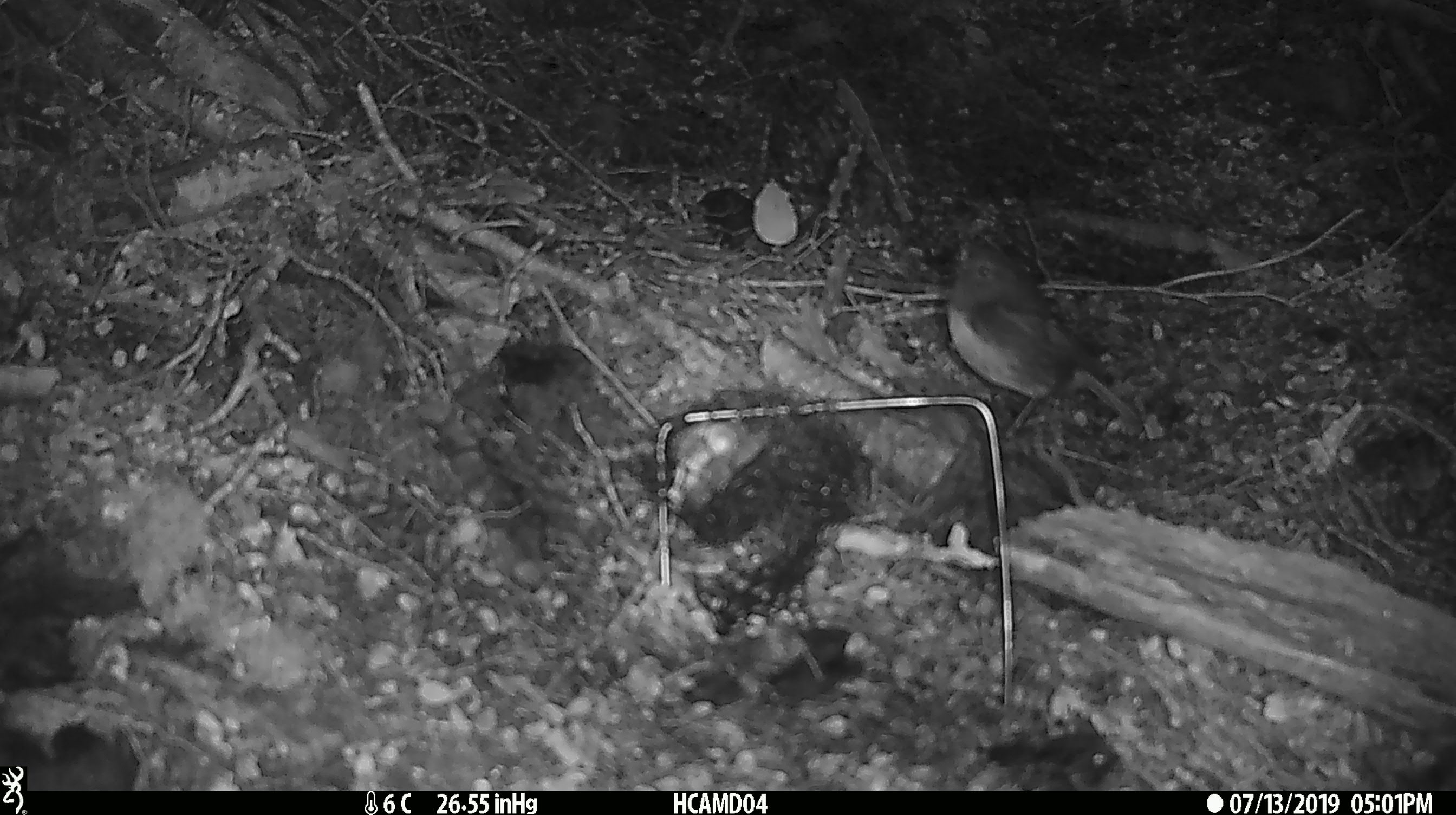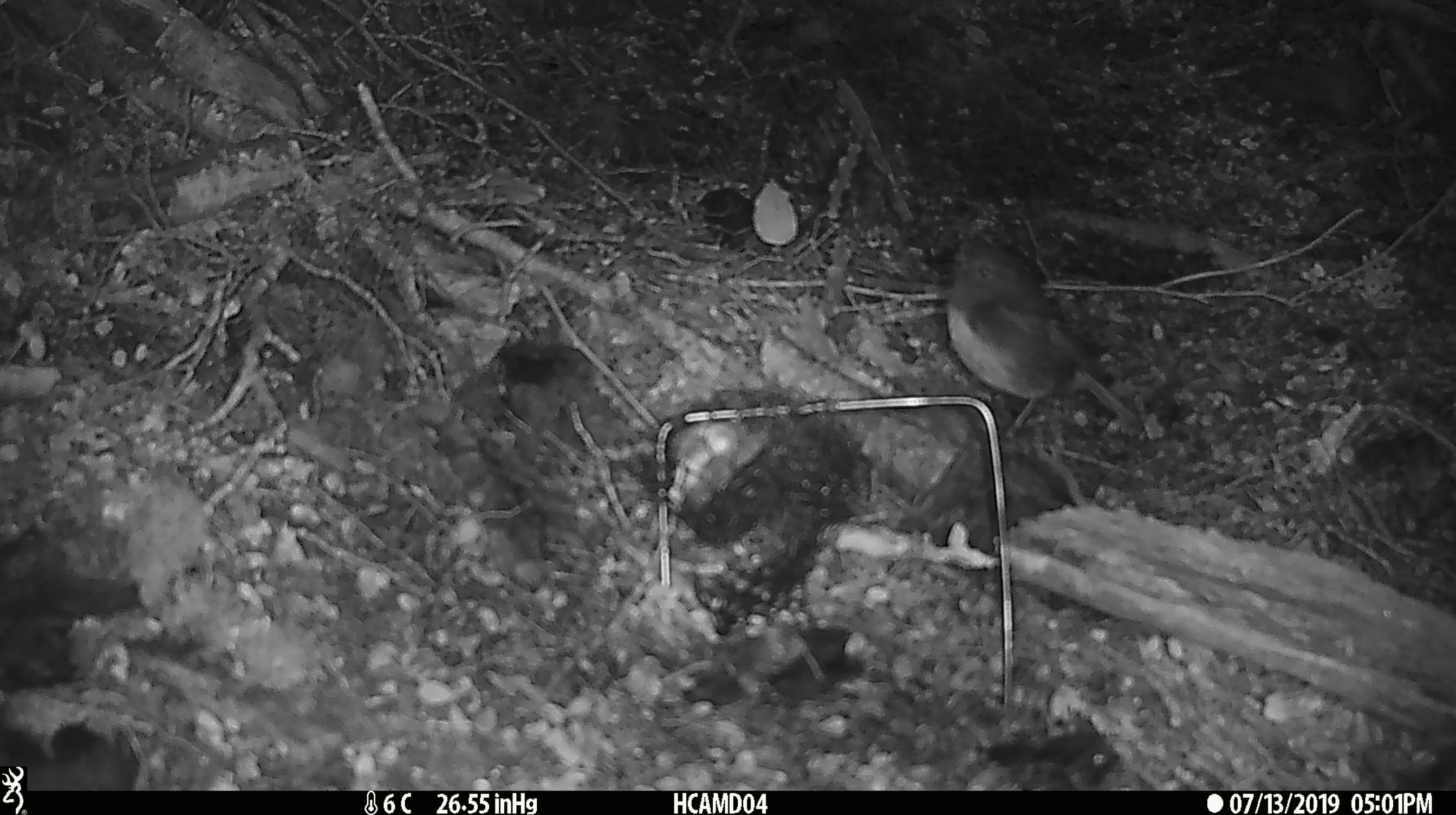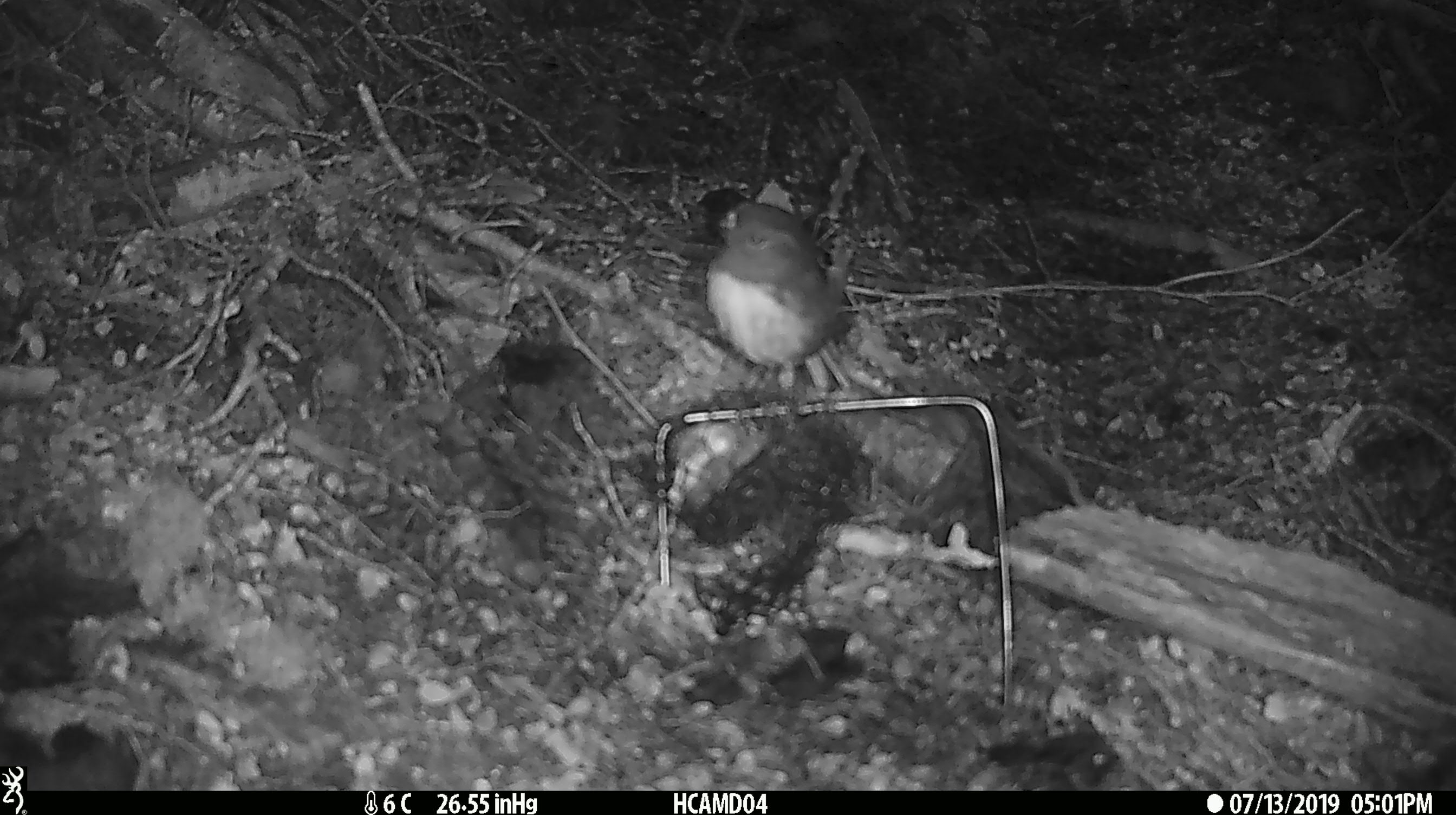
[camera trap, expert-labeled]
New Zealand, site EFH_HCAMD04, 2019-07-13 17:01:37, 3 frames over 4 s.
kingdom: Animalia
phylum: Chordata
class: Aves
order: Passeriformes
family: Petroicidae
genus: Petroica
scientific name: Petroica australis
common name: new zealand robin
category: robin